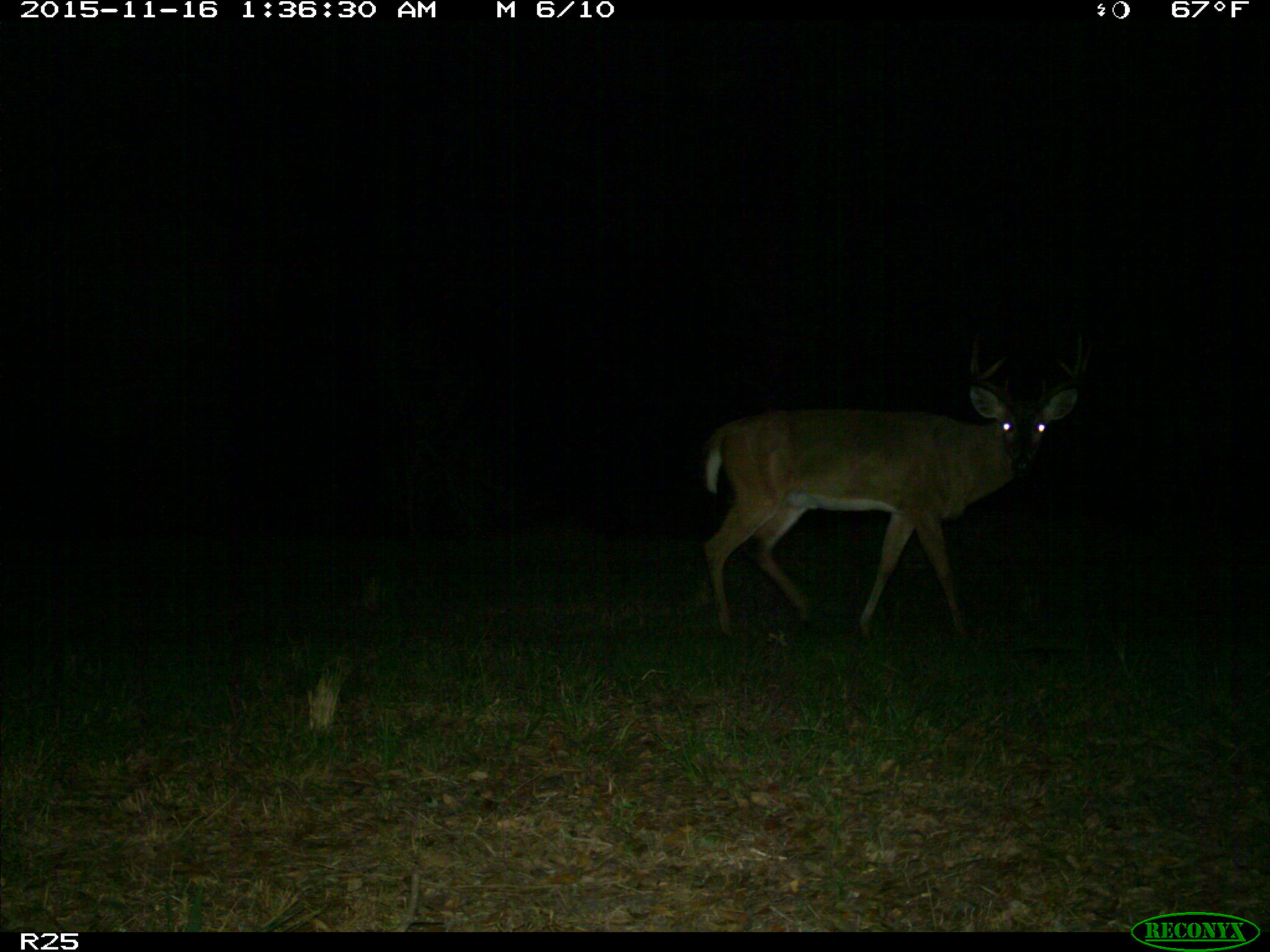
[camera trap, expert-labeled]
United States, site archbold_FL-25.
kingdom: Animalia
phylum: Chordata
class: Mammalia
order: Artiodactyla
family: Cervidae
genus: Odocoileus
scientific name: Odocoileus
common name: deer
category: unidentified deer